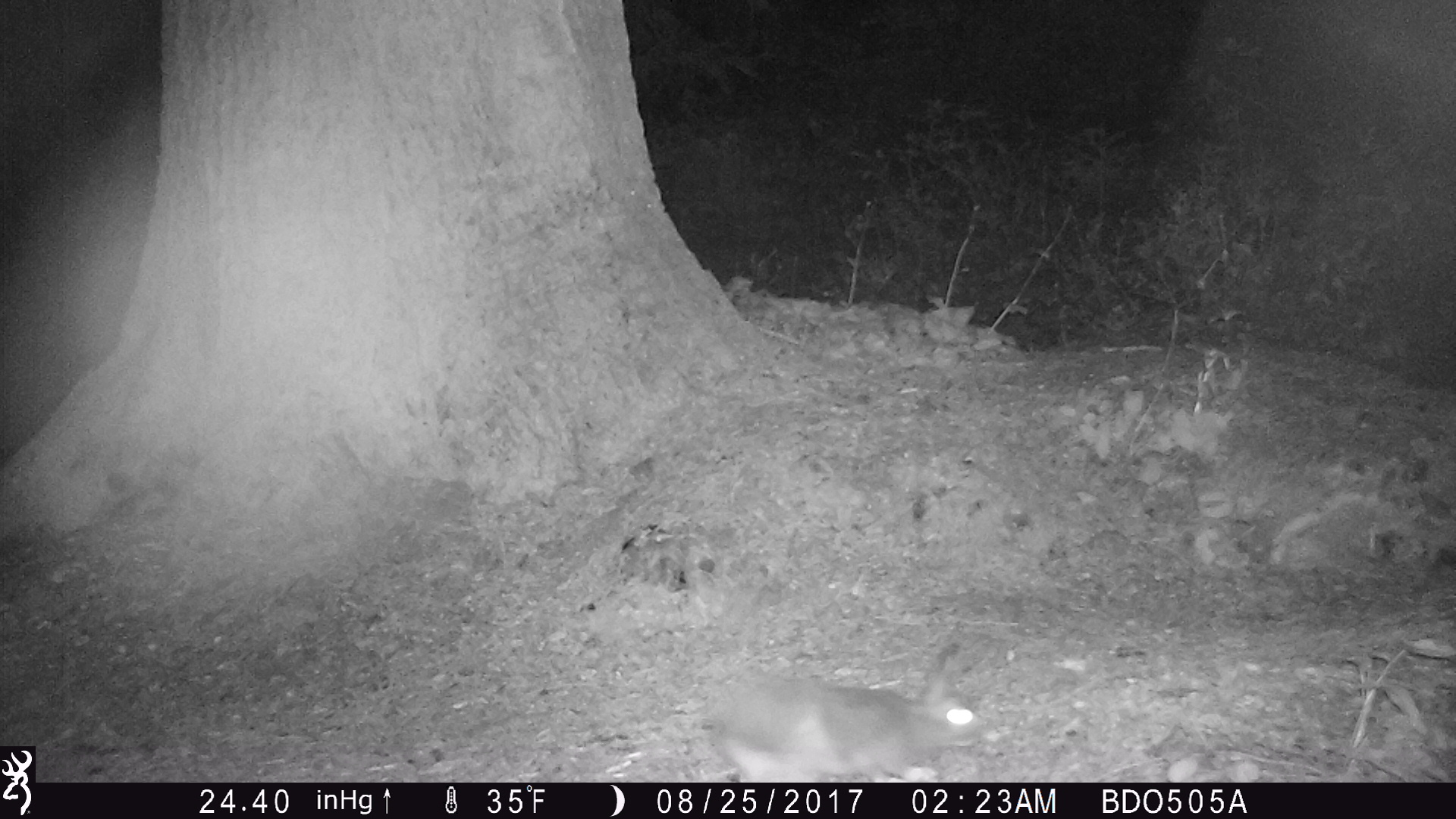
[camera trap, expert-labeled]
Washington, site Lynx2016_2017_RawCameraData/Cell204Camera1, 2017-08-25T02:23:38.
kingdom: Animalia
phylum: Chordata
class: Mammalia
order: Lagomorpha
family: Leporidae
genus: Lepus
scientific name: Lepus americanus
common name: snowshoe hare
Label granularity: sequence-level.